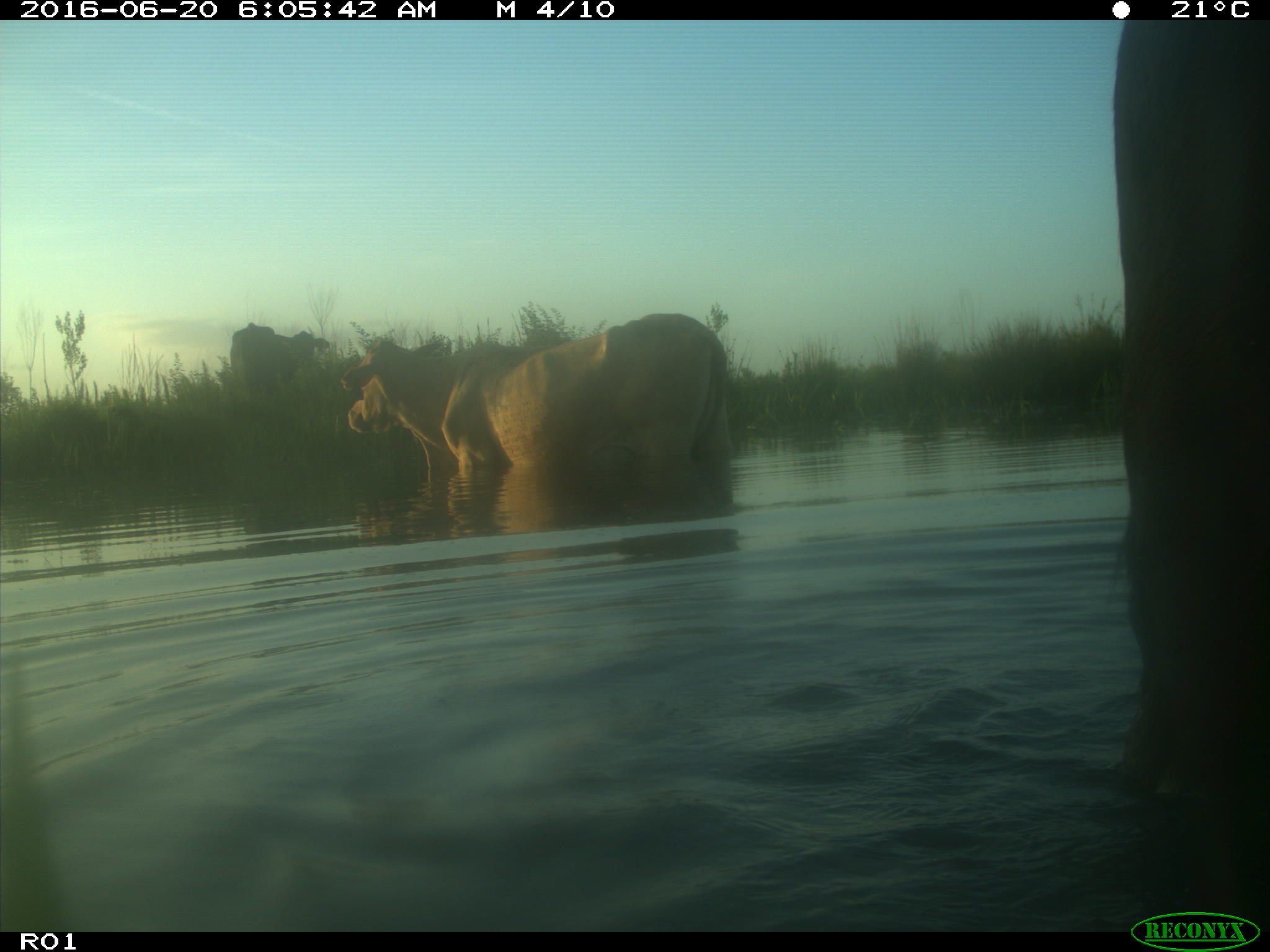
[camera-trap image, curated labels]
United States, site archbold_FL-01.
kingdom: Animalia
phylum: Chordata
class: Mammalia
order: Artiodactyla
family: Bovidae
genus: Bos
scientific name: Bos taurus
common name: domestic cow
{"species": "Bos taurus (domestic cow)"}